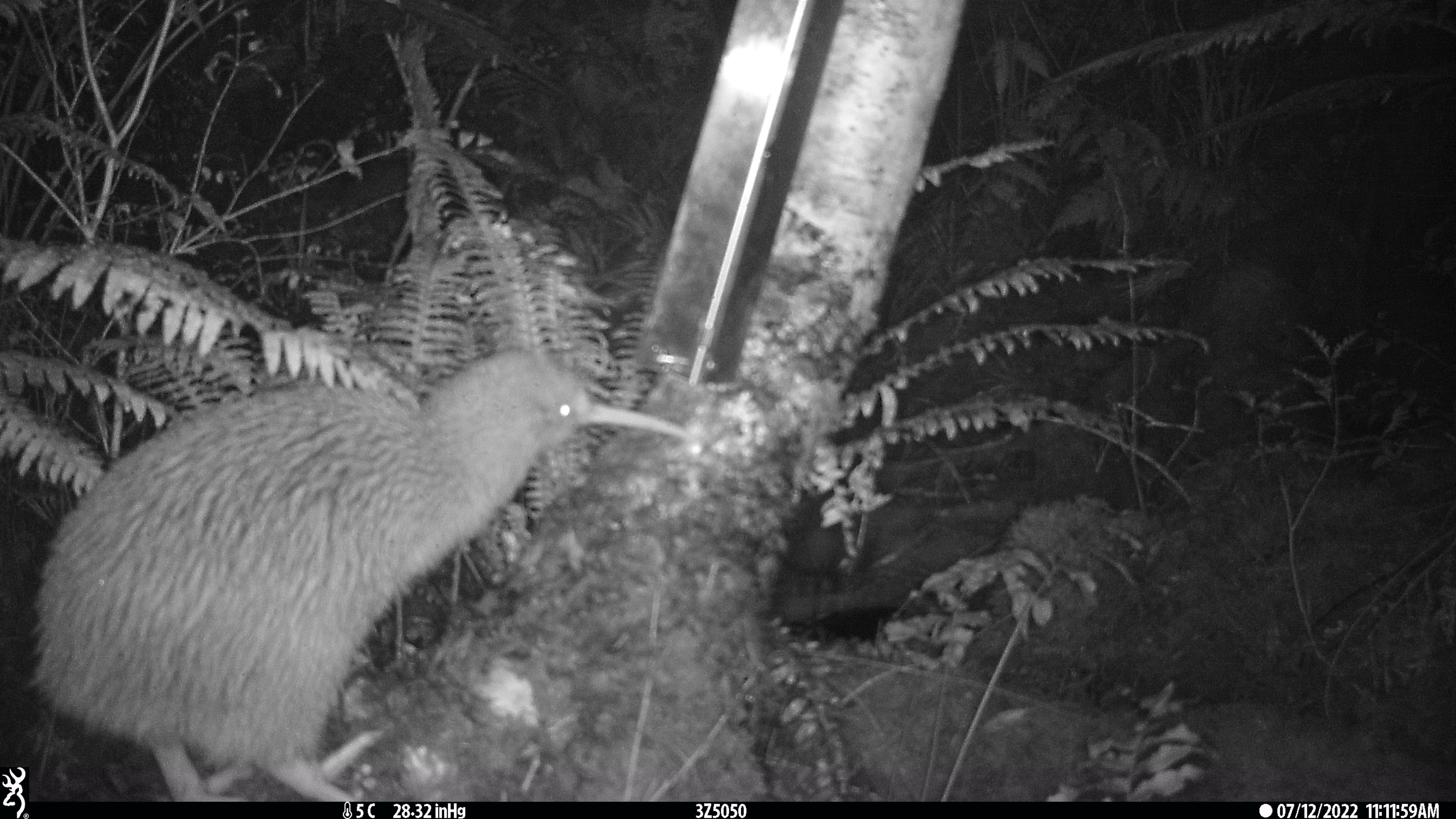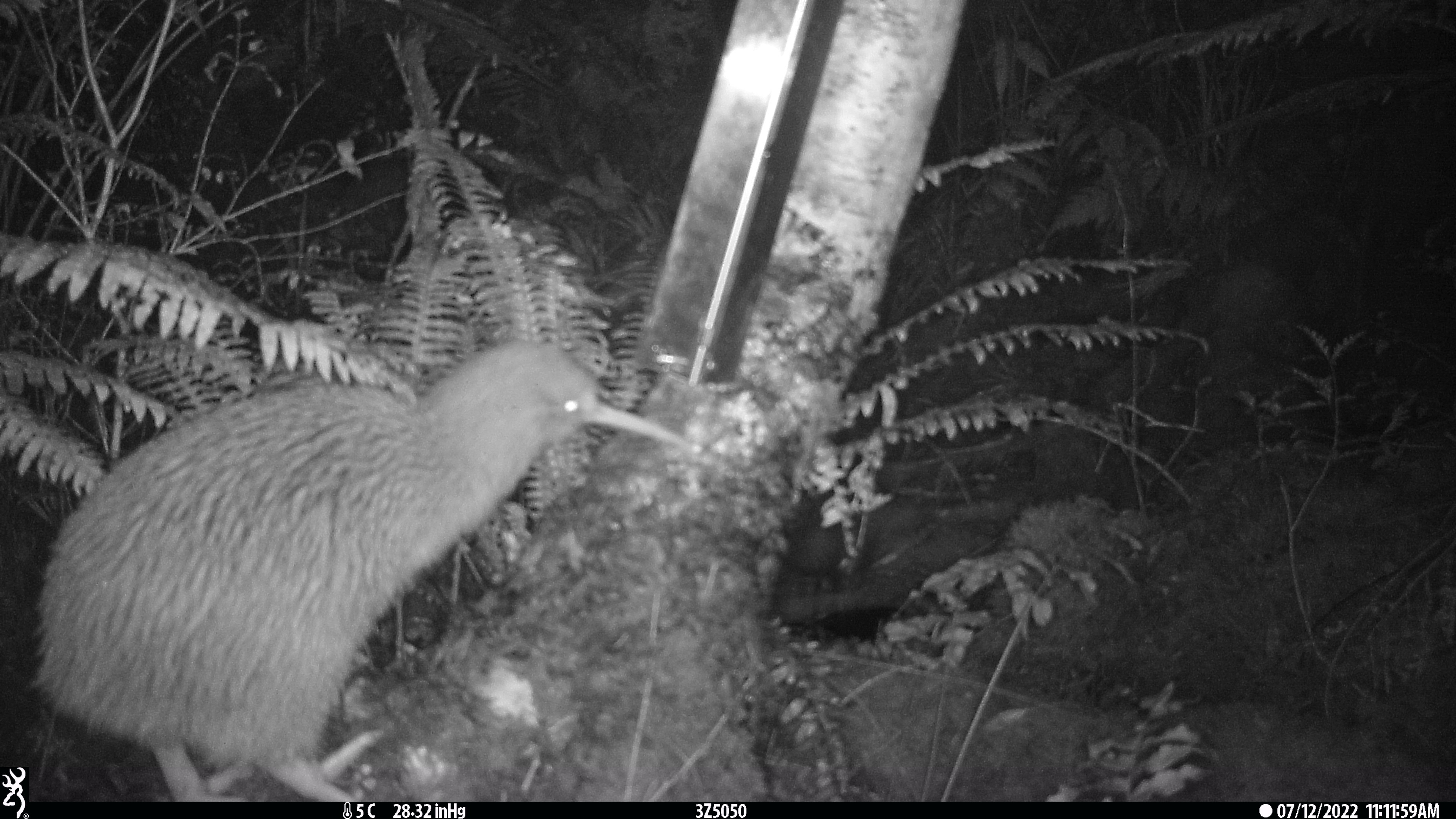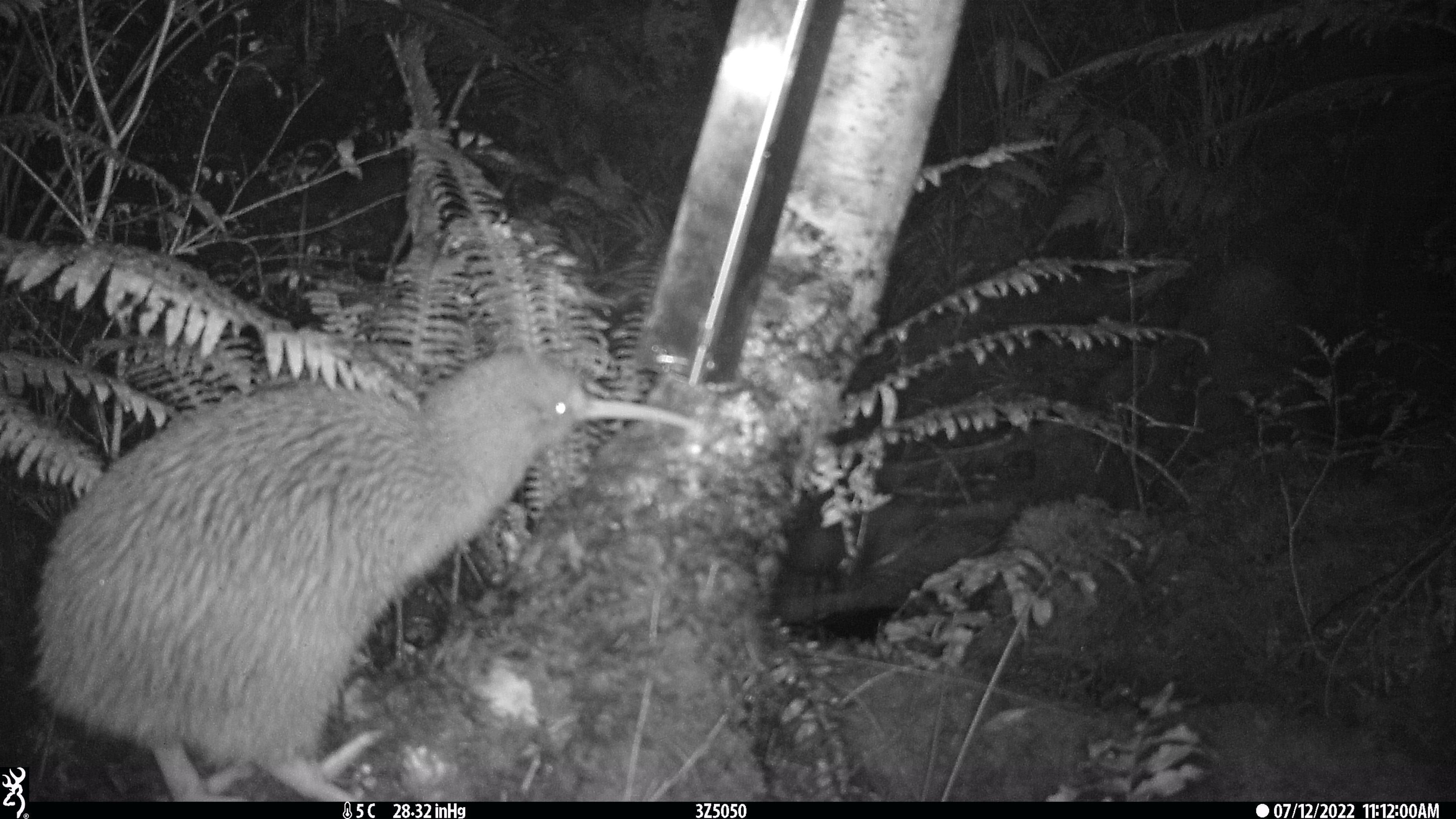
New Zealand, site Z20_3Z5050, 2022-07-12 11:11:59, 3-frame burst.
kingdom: Animalia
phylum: Chordata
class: Aves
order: Apterygiformes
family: Apterygidae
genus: Apteryx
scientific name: Apteryx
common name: kiwi